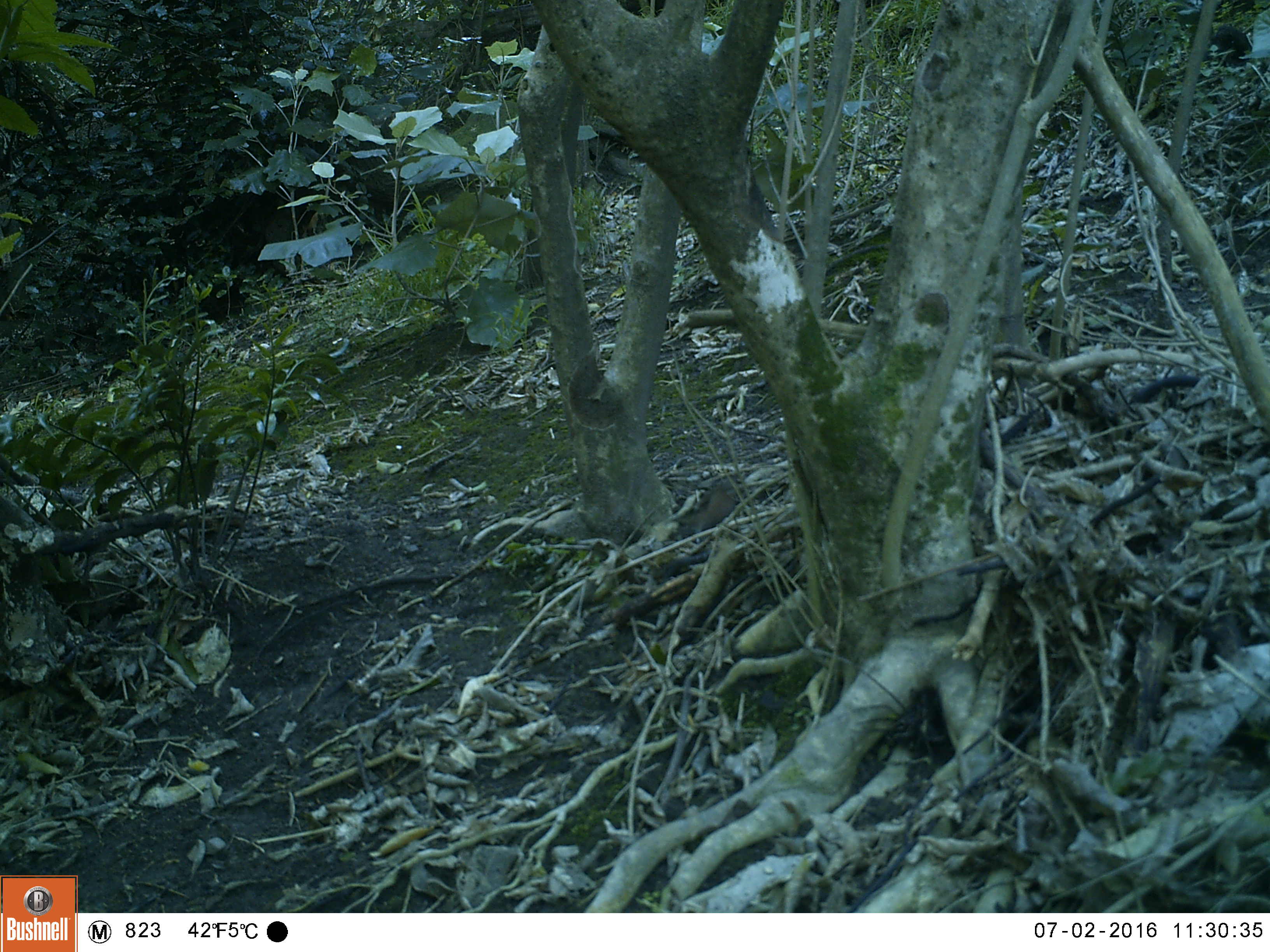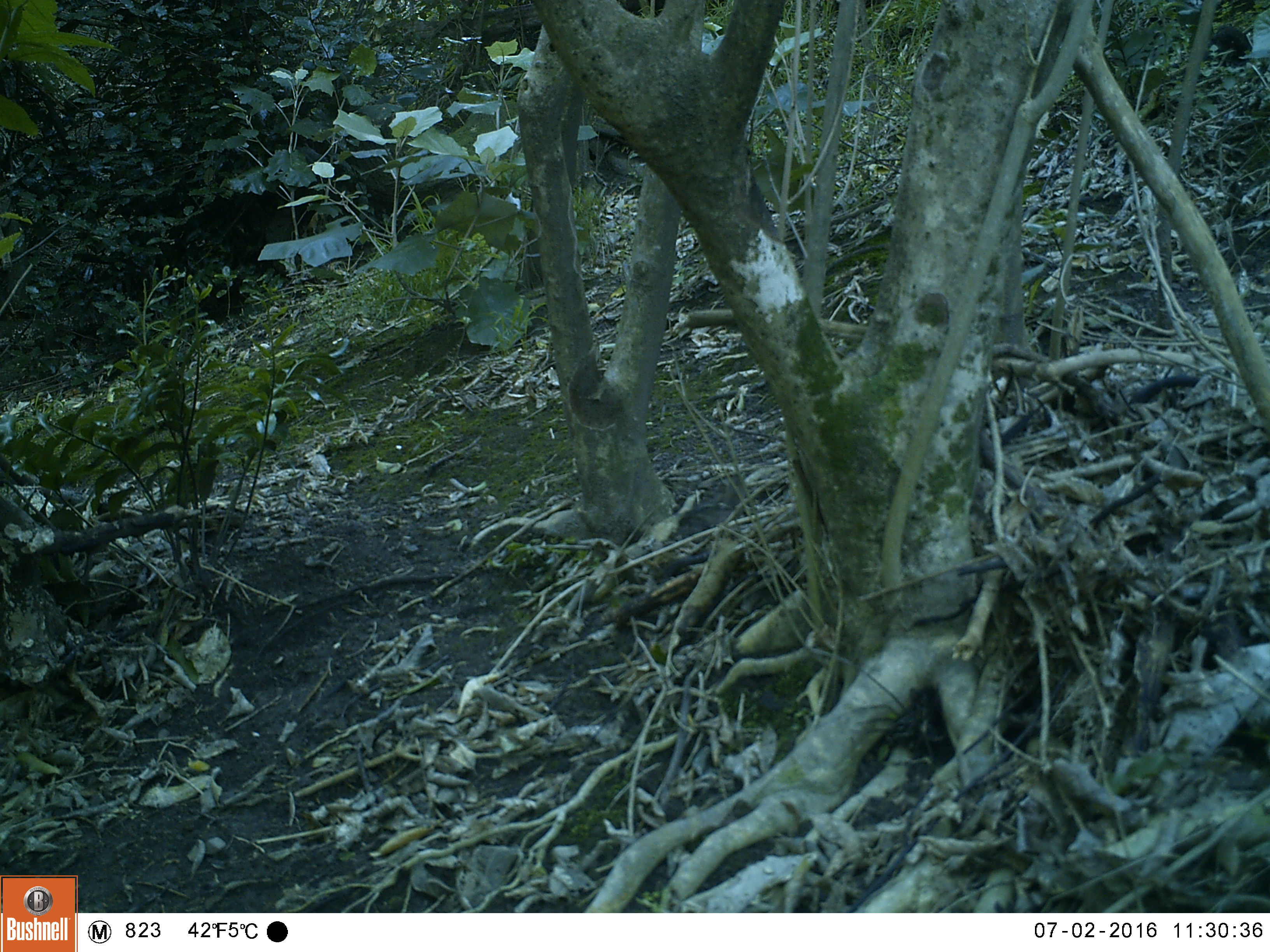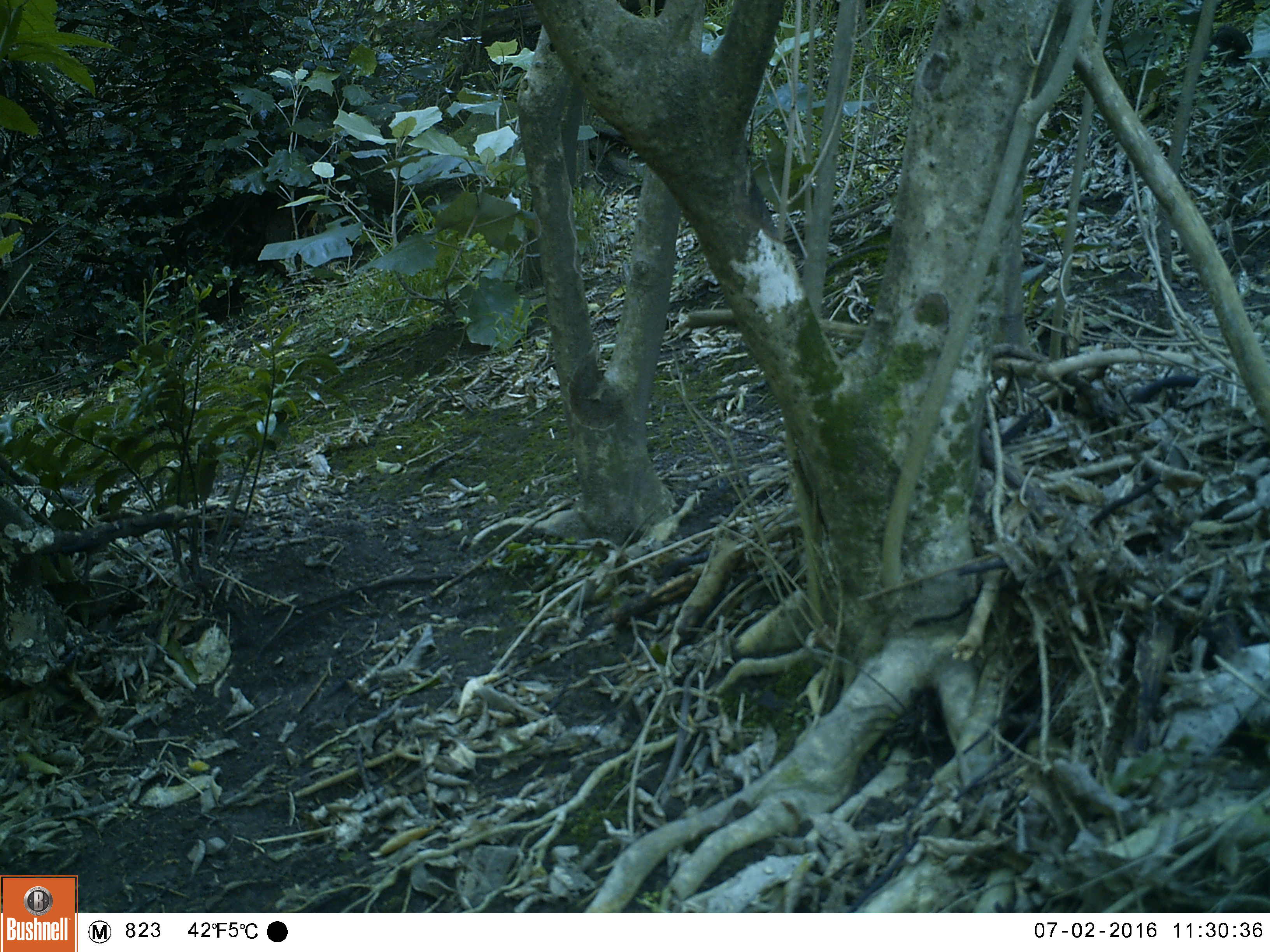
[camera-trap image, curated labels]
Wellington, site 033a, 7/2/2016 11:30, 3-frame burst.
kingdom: Animalia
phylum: Chordata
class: Aves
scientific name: Aves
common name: bird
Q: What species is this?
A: Bird (Aves).